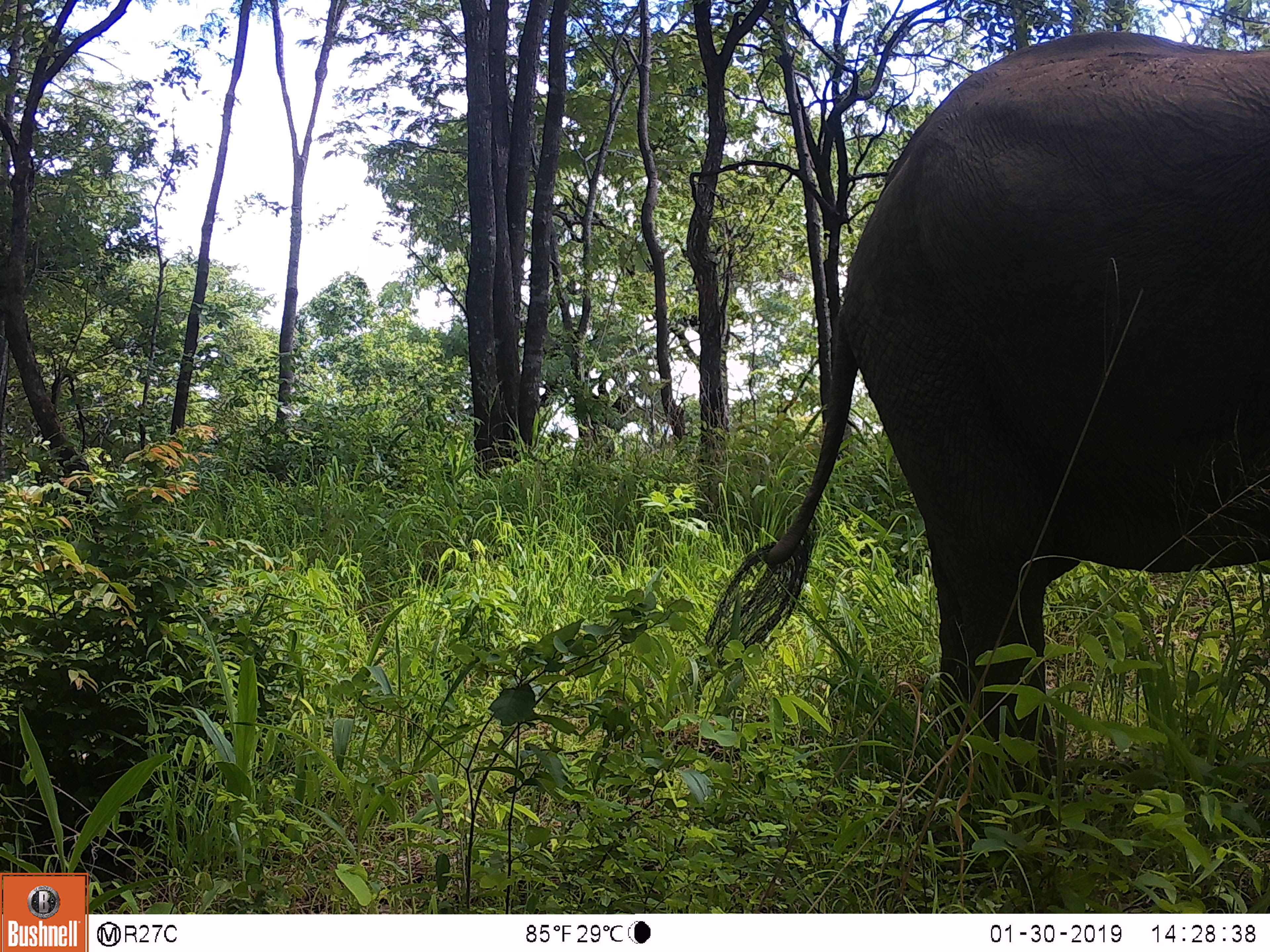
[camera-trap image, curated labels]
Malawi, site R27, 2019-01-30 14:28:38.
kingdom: Animalia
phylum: Chordata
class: Mammalia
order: Proboscidea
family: Elephantidae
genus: Loxodonta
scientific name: Loxodonta africana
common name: african savanna elephant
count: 1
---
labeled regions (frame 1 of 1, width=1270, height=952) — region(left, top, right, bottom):
african savanna elephant: region(685, 18, 1268, 812)